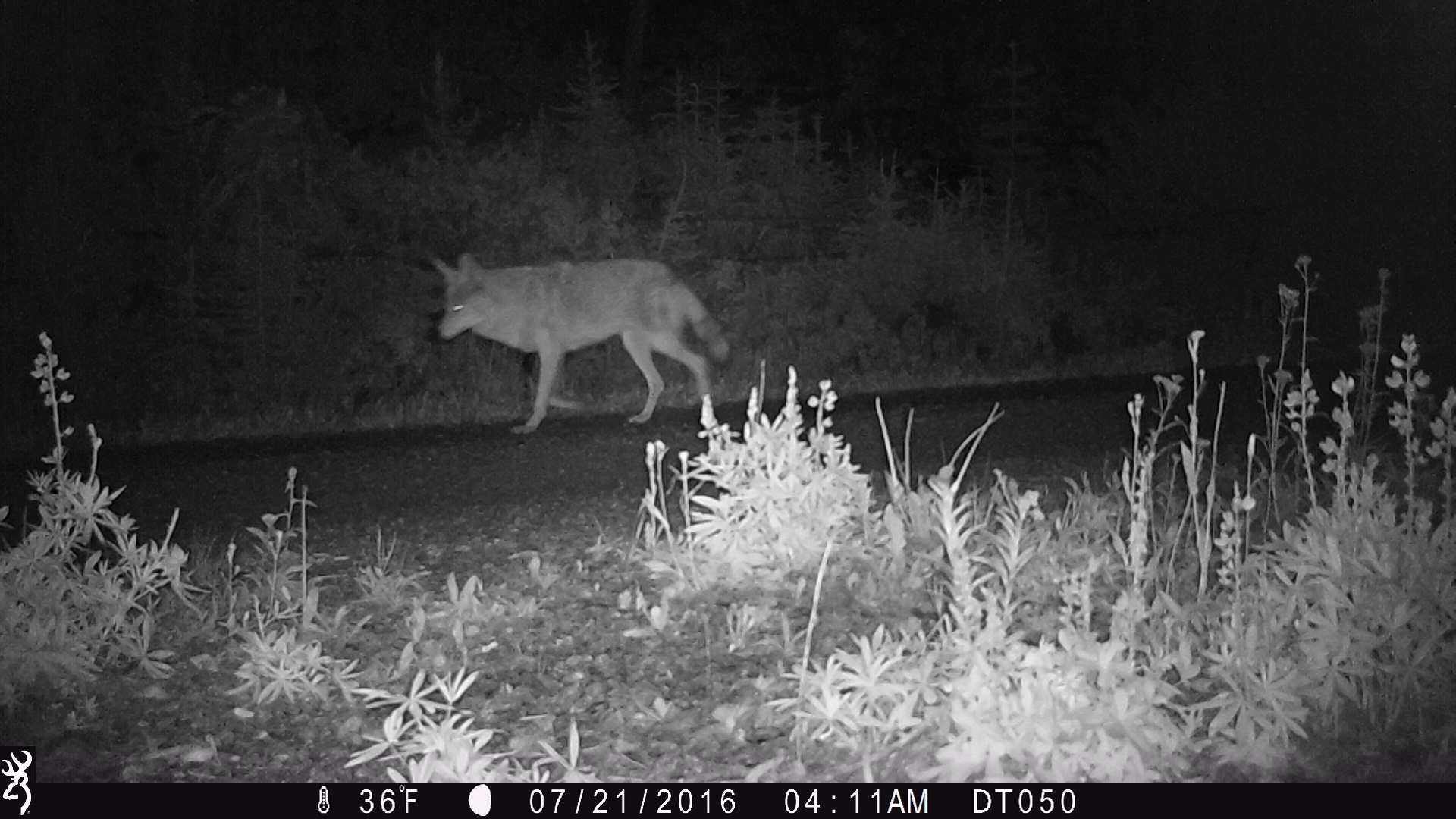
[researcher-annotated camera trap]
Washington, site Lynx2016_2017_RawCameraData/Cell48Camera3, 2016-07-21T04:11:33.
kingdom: Animalia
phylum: Chordata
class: Mammalia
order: Carnivora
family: Canidae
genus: Canis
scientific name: Canis latrans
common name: coyote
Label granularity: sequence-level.